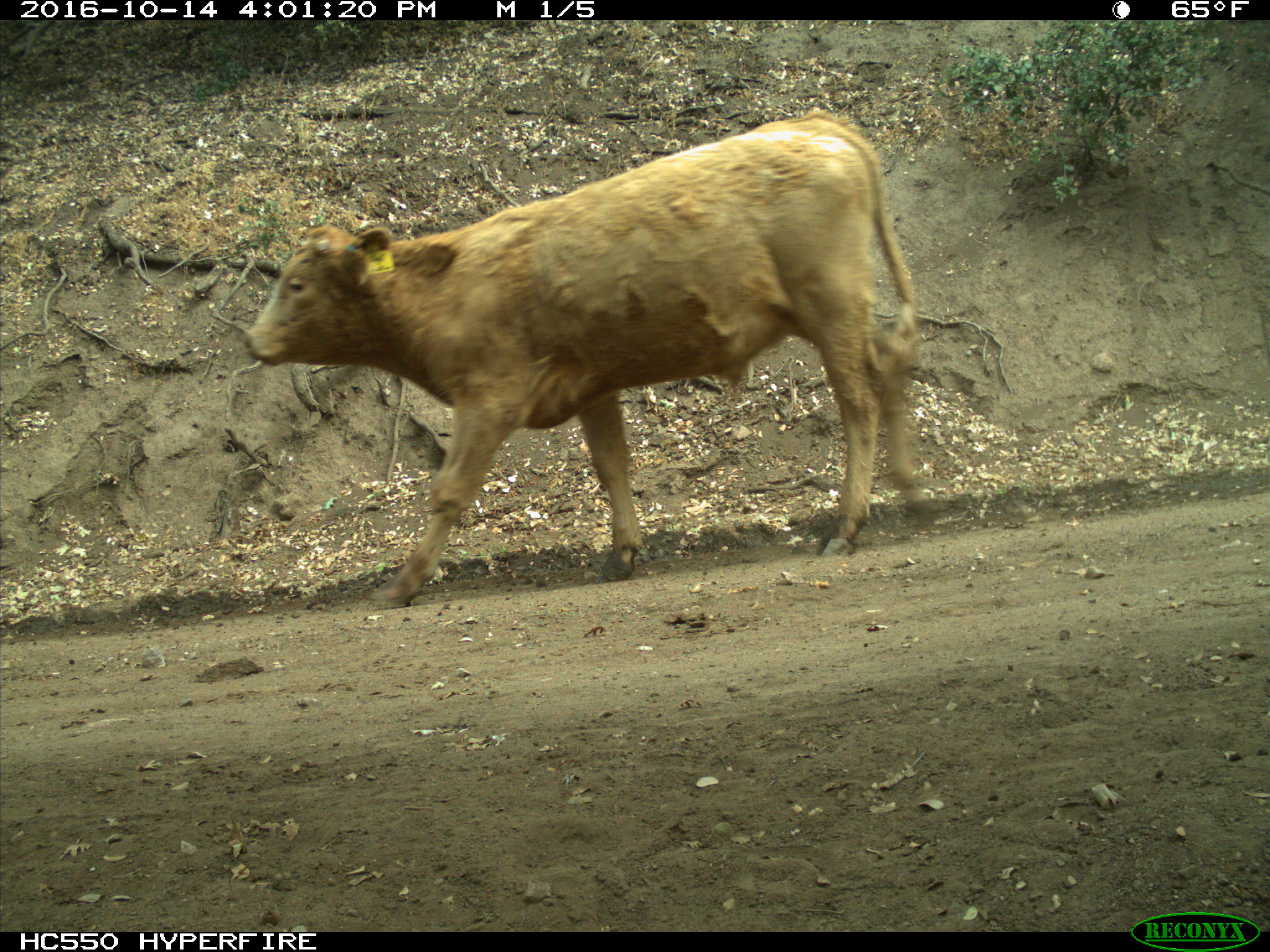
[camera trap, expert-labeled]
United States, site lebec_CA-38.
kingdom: Animalia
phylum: Chordata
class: Mammalia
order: Artiodactyla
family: Bovidae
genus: Bos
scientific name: Bos taurus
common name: domestic cow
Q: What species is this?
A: Bos taurus (domestic cow).